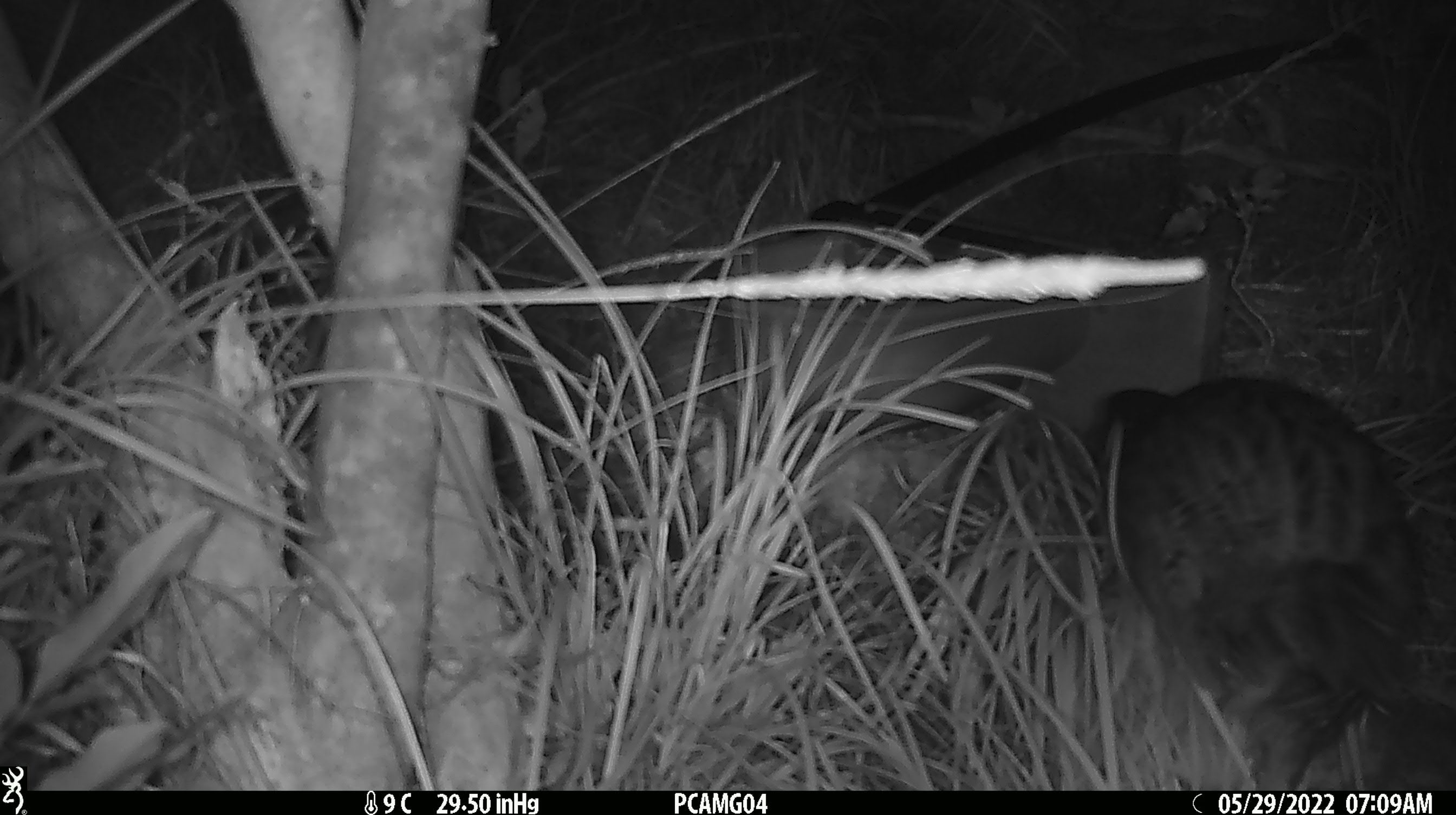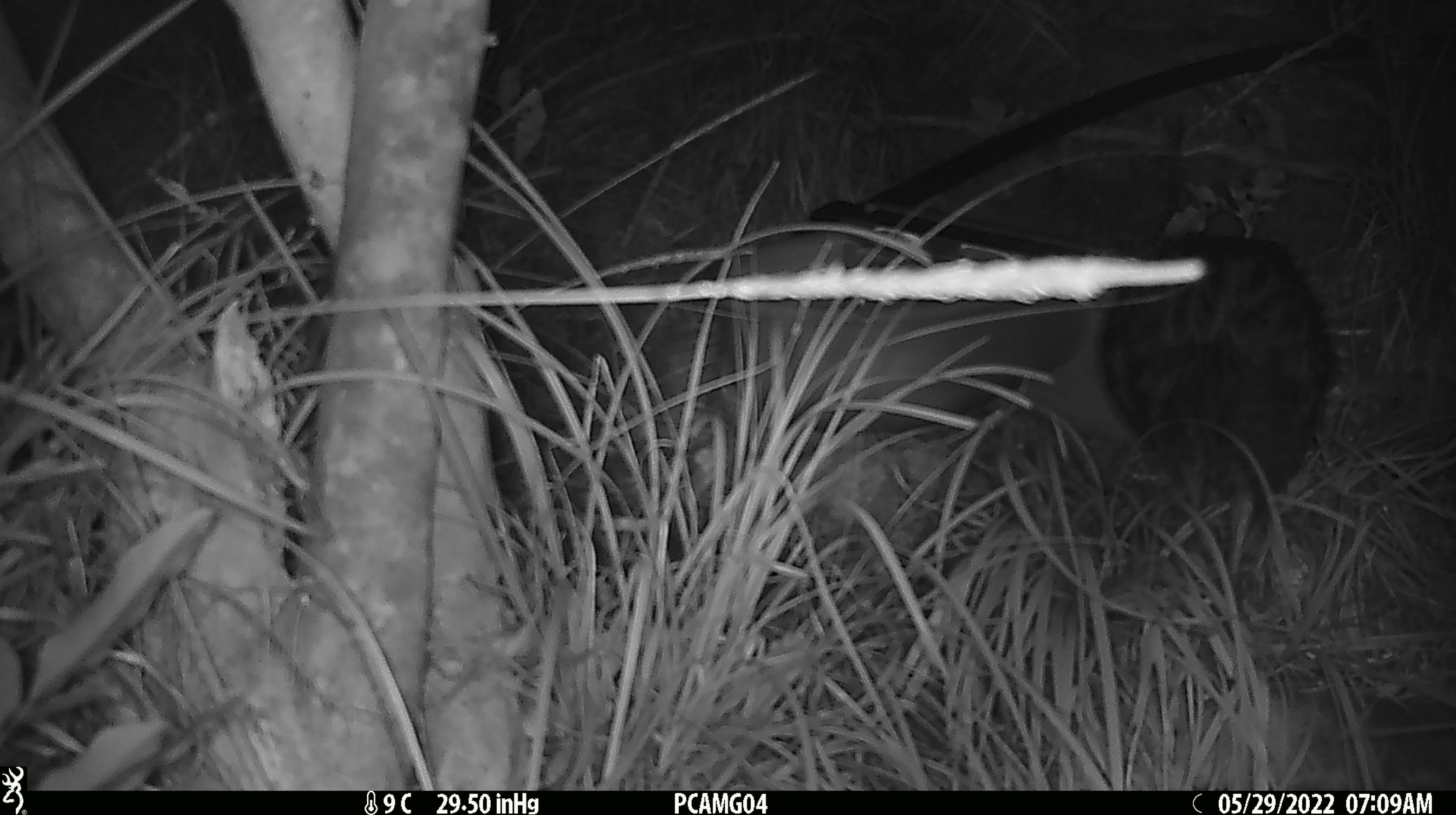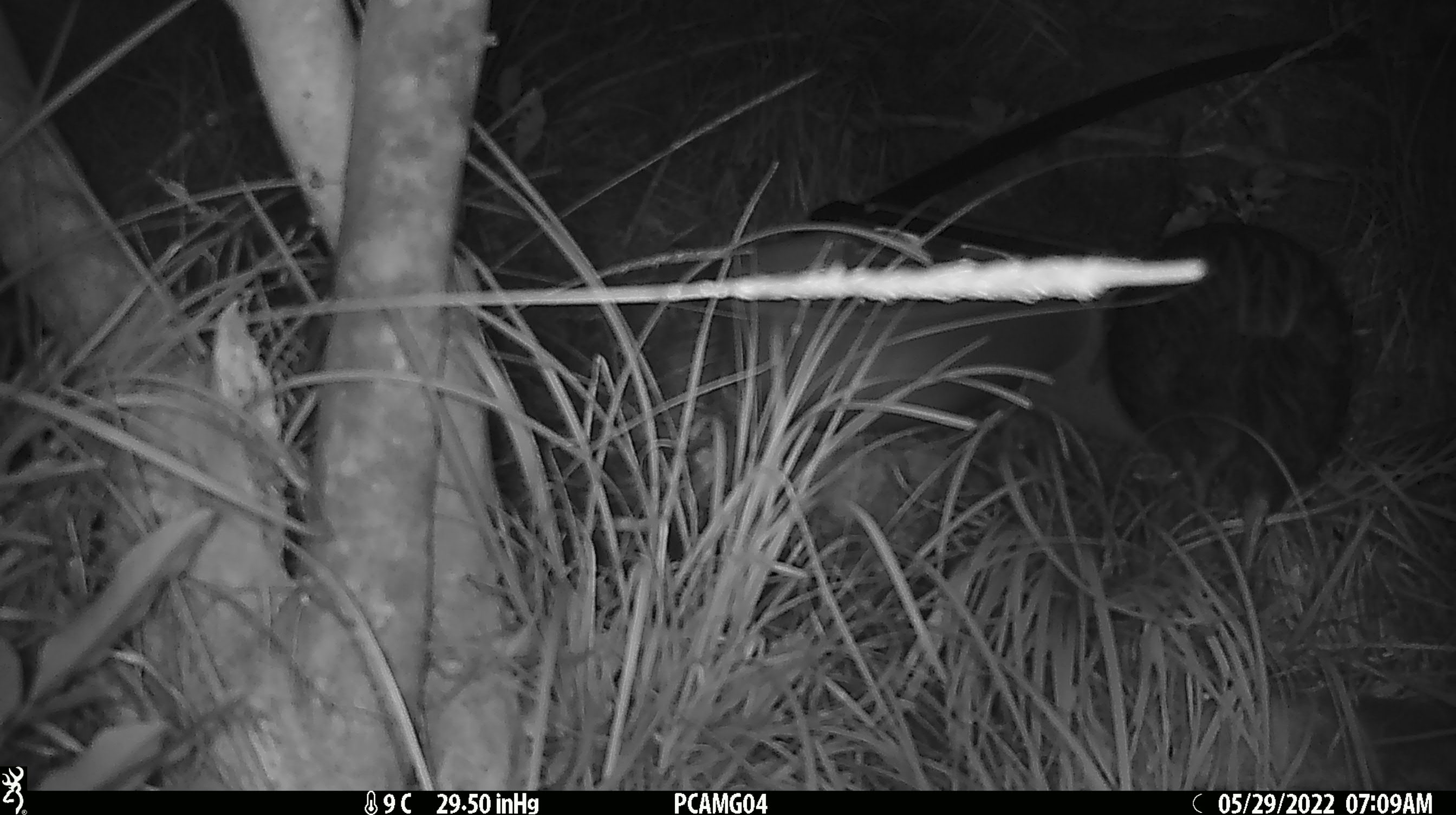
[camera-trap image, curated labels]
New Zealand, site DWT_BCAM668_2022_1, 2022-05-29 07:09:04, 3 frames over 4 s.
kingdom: Animalia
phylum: Chordata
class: Aves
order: Gruiformes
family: Rallidae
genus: Gallirallus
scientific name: Gallirallus australis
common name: weka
Weka (Gallirallus australis).